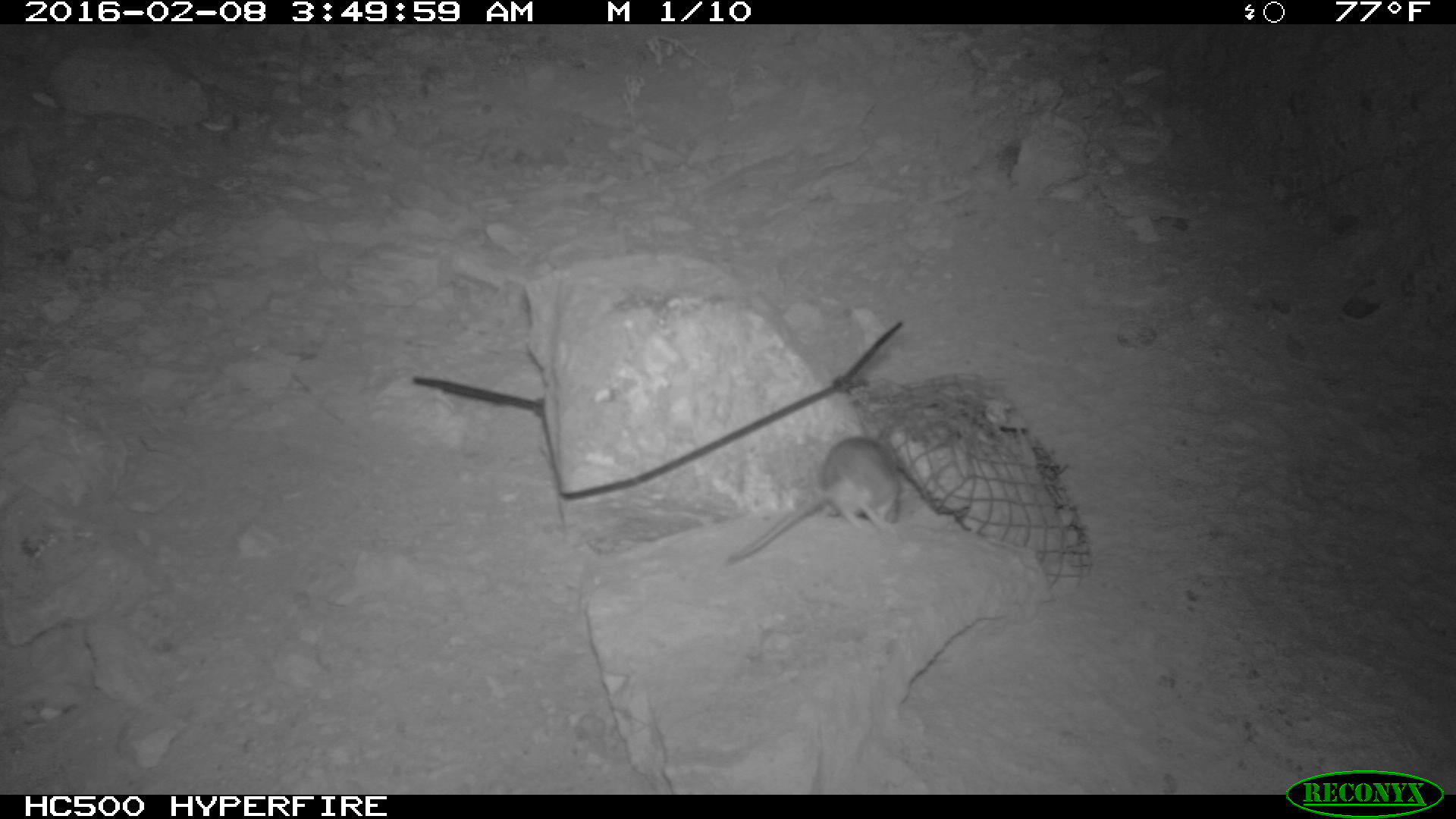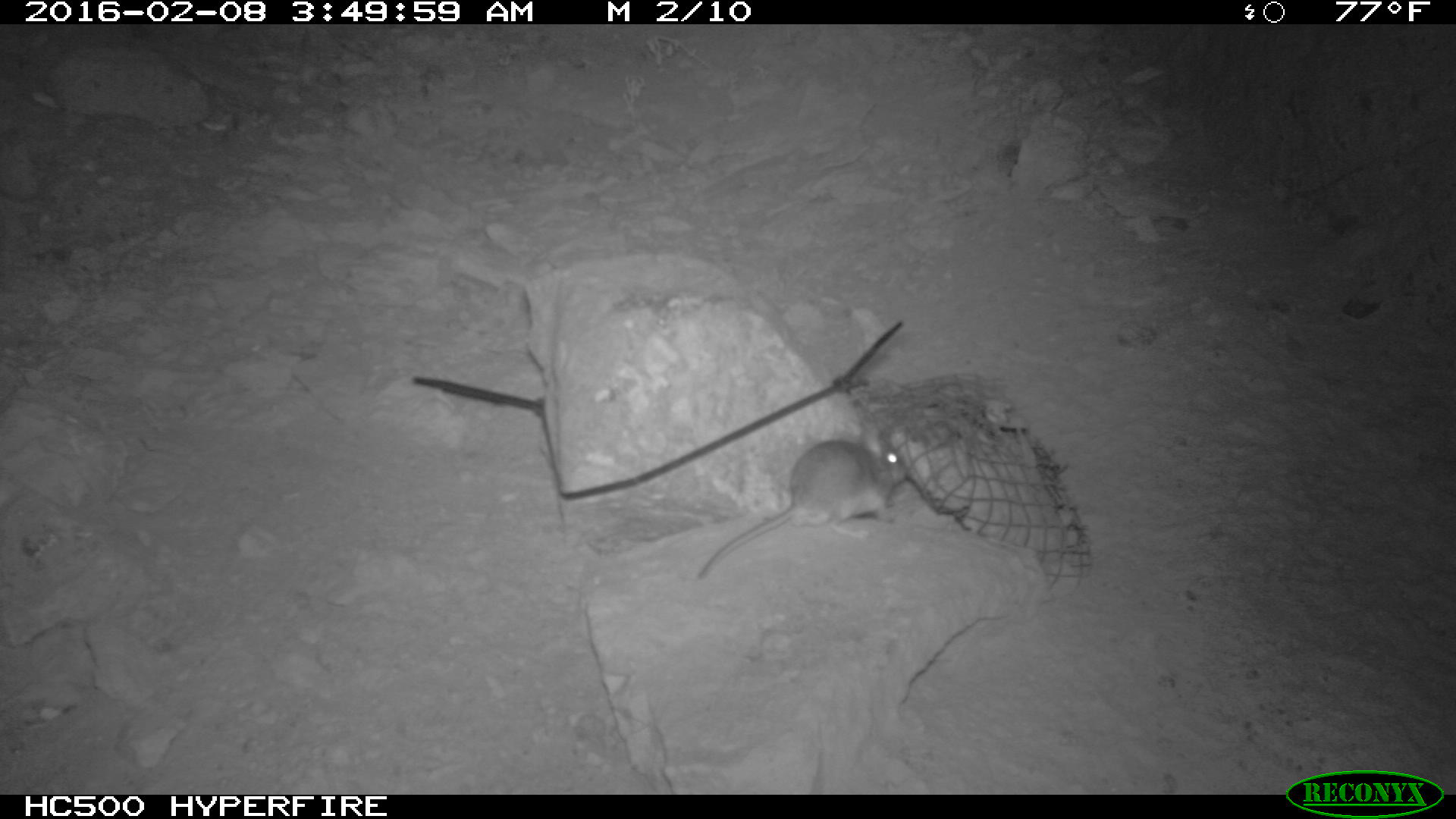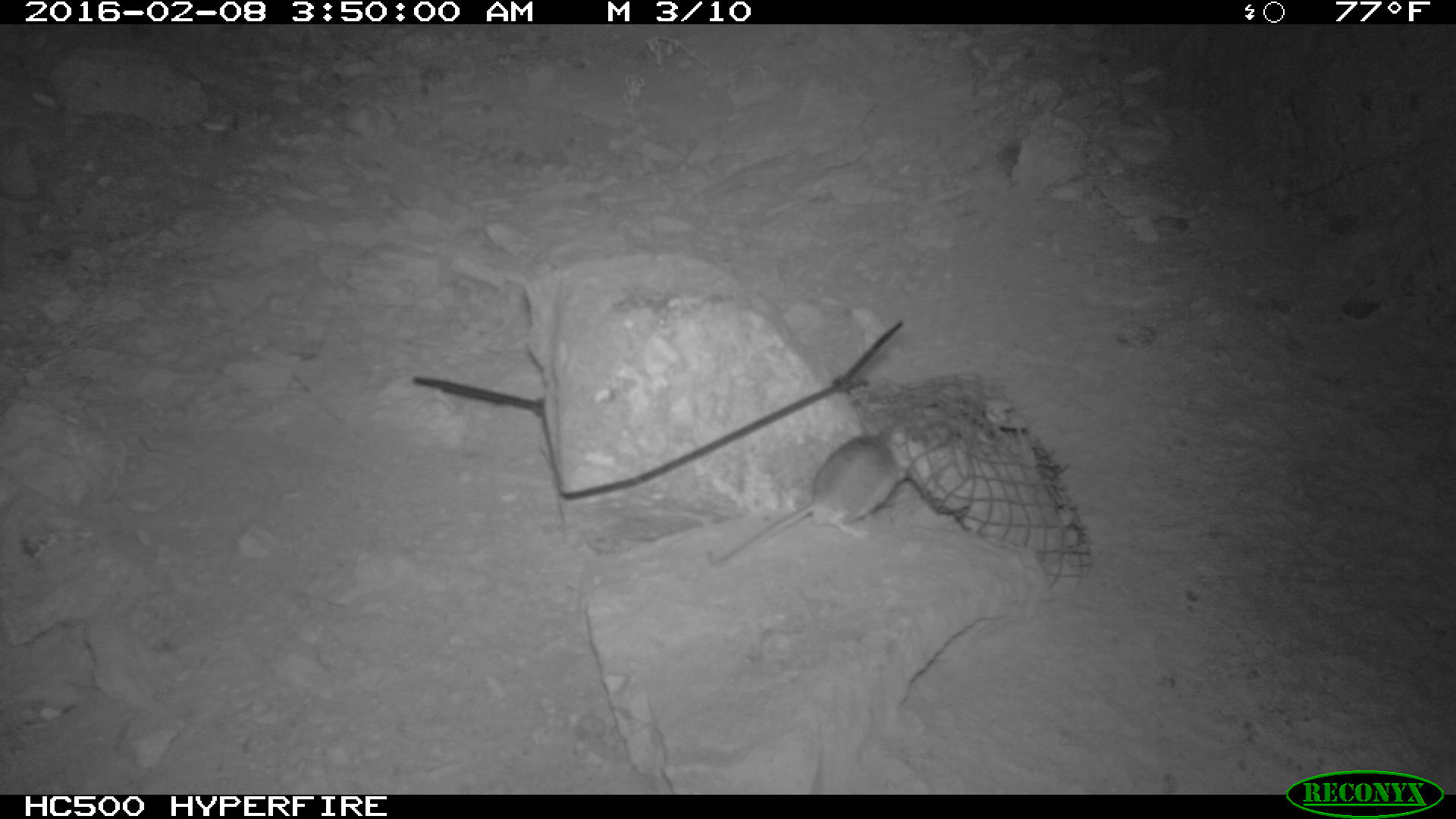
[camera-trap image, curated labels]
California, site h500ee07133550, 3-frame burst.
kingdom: Animalia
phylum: Chordata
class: Mammalia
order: Rodentia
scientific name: Rodentia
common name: rodent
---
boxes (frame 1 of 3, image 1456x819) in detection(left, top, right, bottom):
rodent: detection(726, 429, 902, 564)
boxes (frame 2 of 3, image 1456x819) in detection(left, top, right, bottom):
rodent: detection(690, 421, 904, 578)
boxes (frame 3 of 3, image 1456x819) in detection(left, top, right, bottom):
rodent: detection(707, 419, 915, 566)